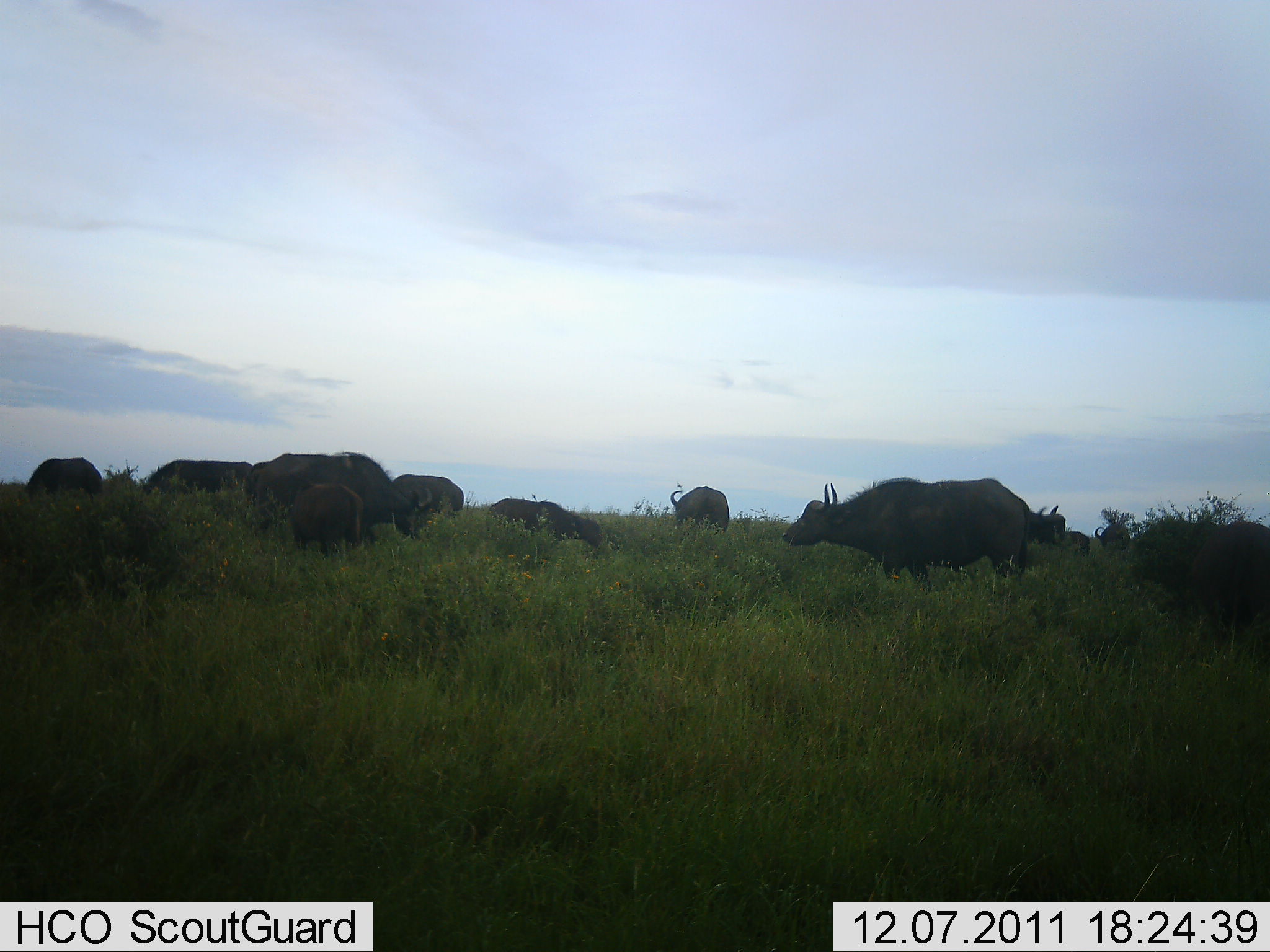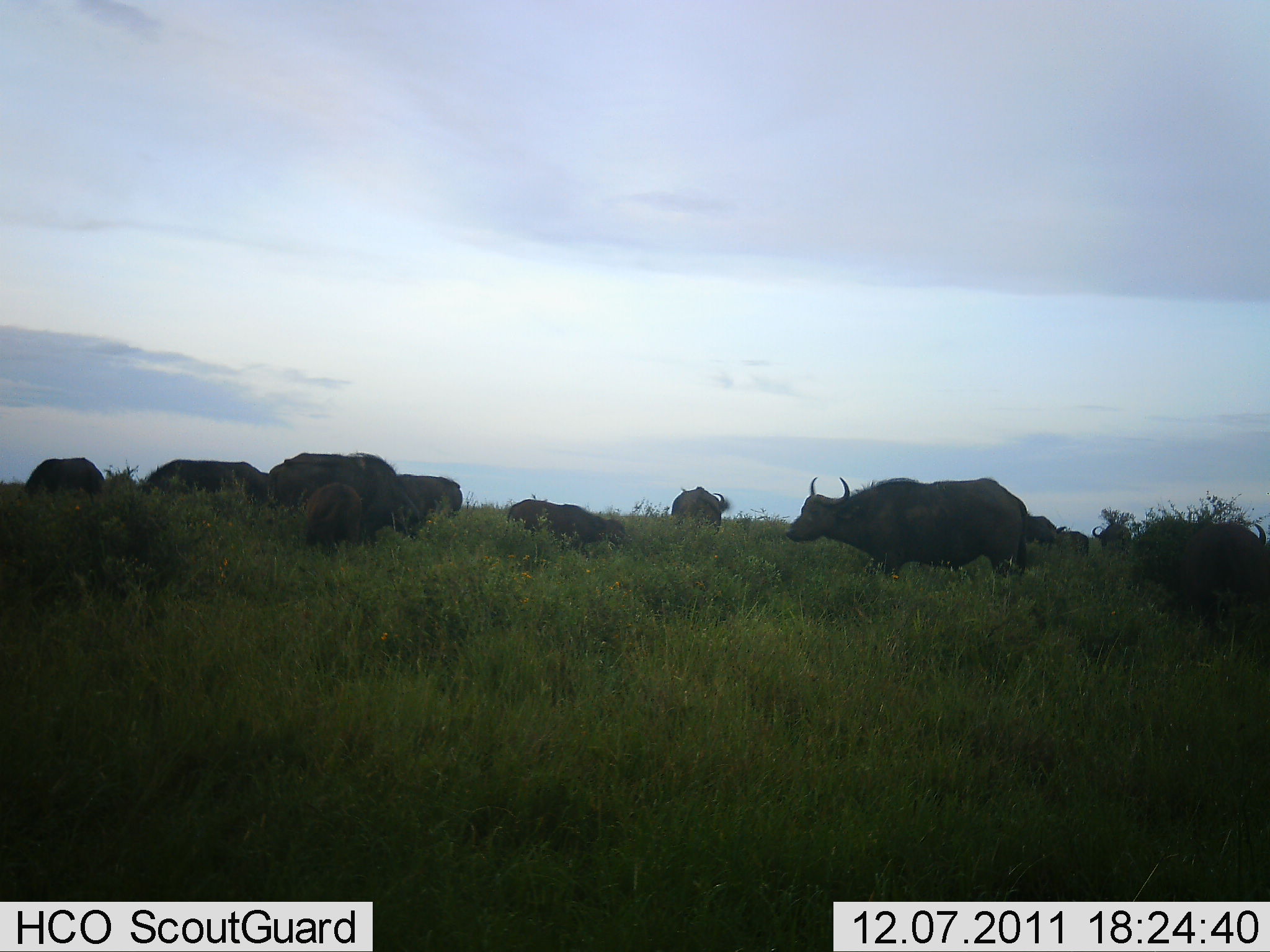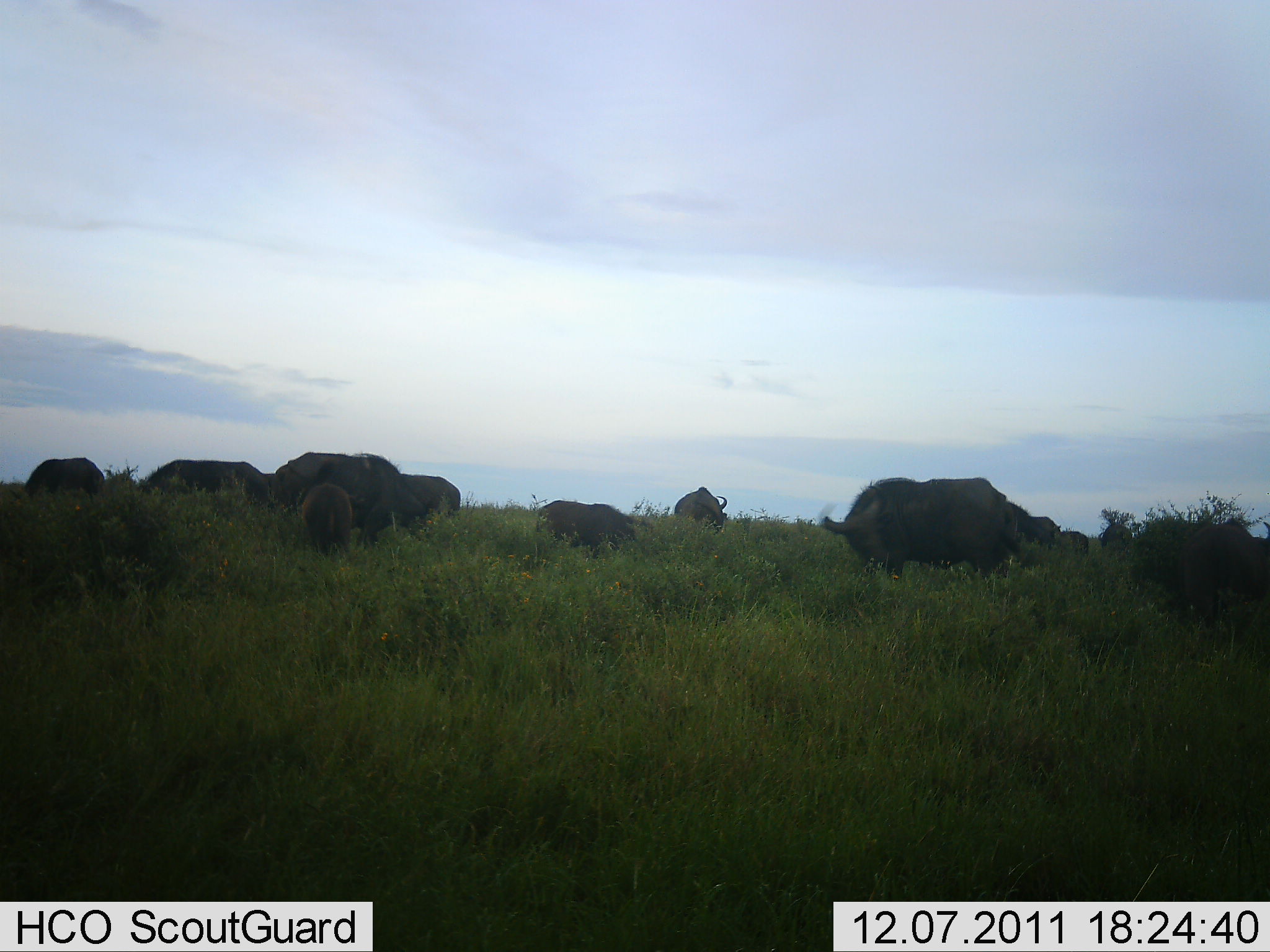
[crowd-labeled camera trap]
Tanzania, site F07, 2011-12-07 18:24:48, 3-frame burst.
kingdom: Animalia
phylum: Chordata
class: Mammalia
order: Artiodactyla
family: Bovidae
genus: Syncerus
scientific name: Syncerus caffer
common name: cape buffalo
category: buffalo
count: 10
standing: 47%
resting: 7%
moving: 47%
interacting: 7%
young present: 40%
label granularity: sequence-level